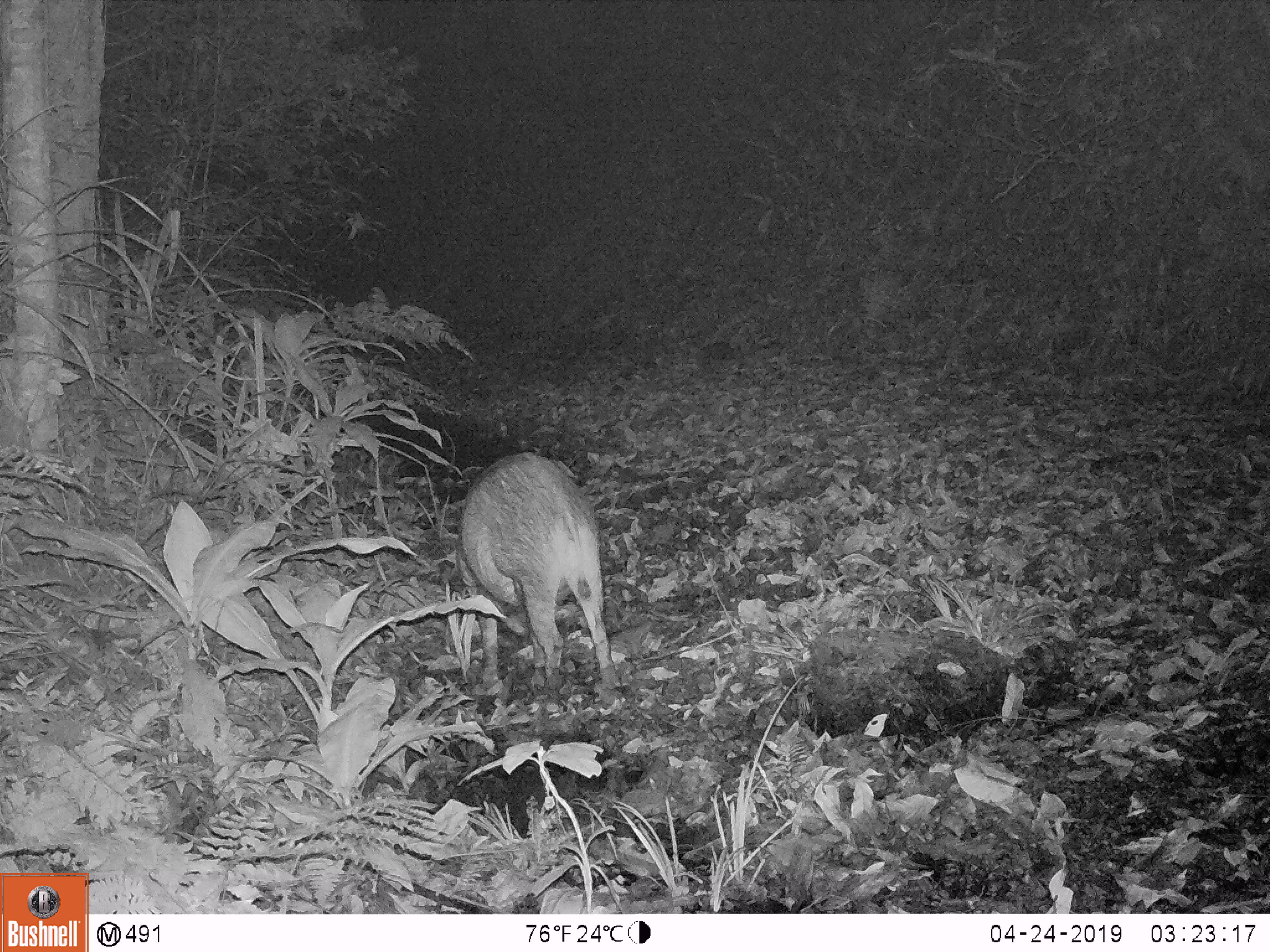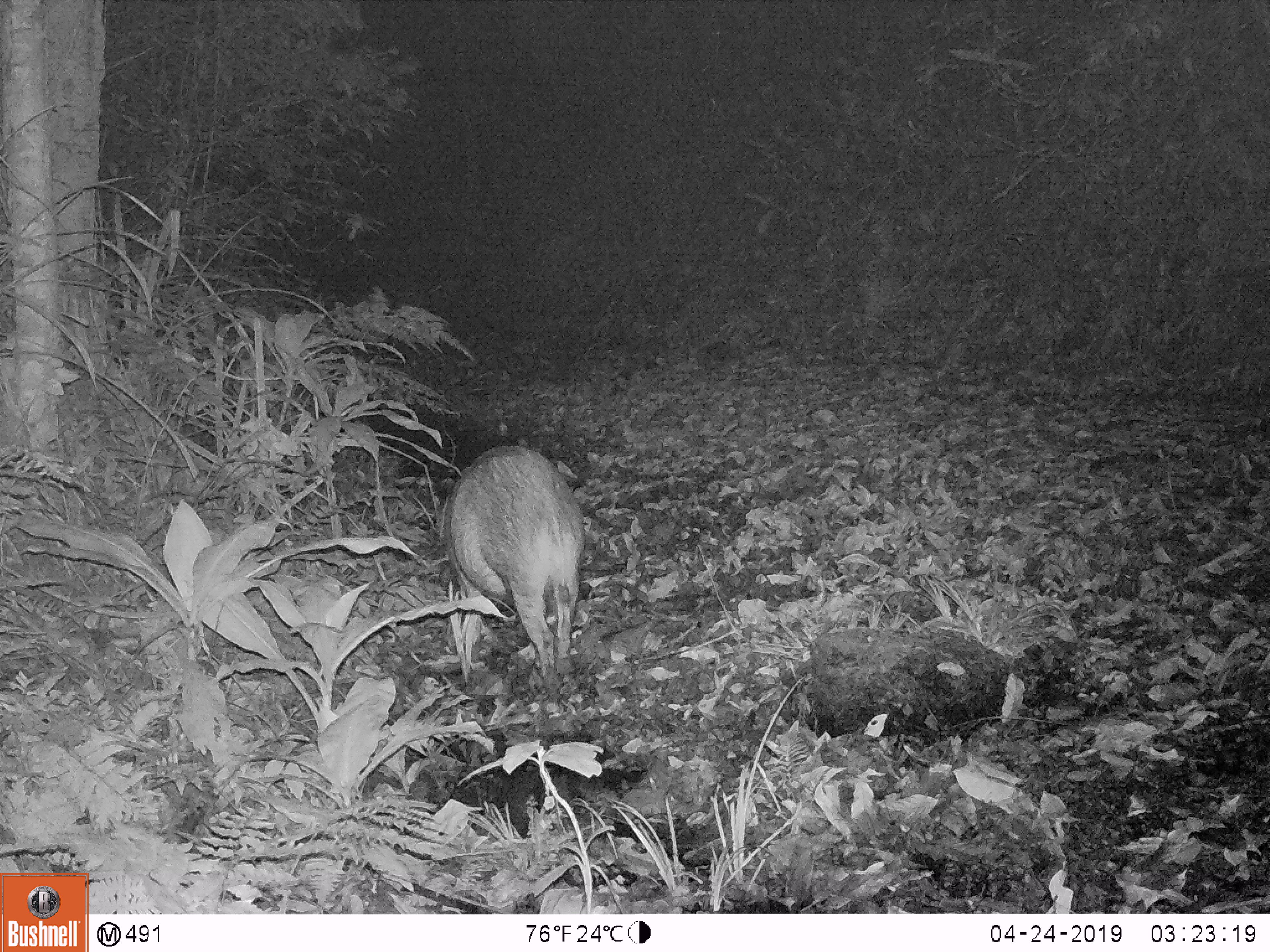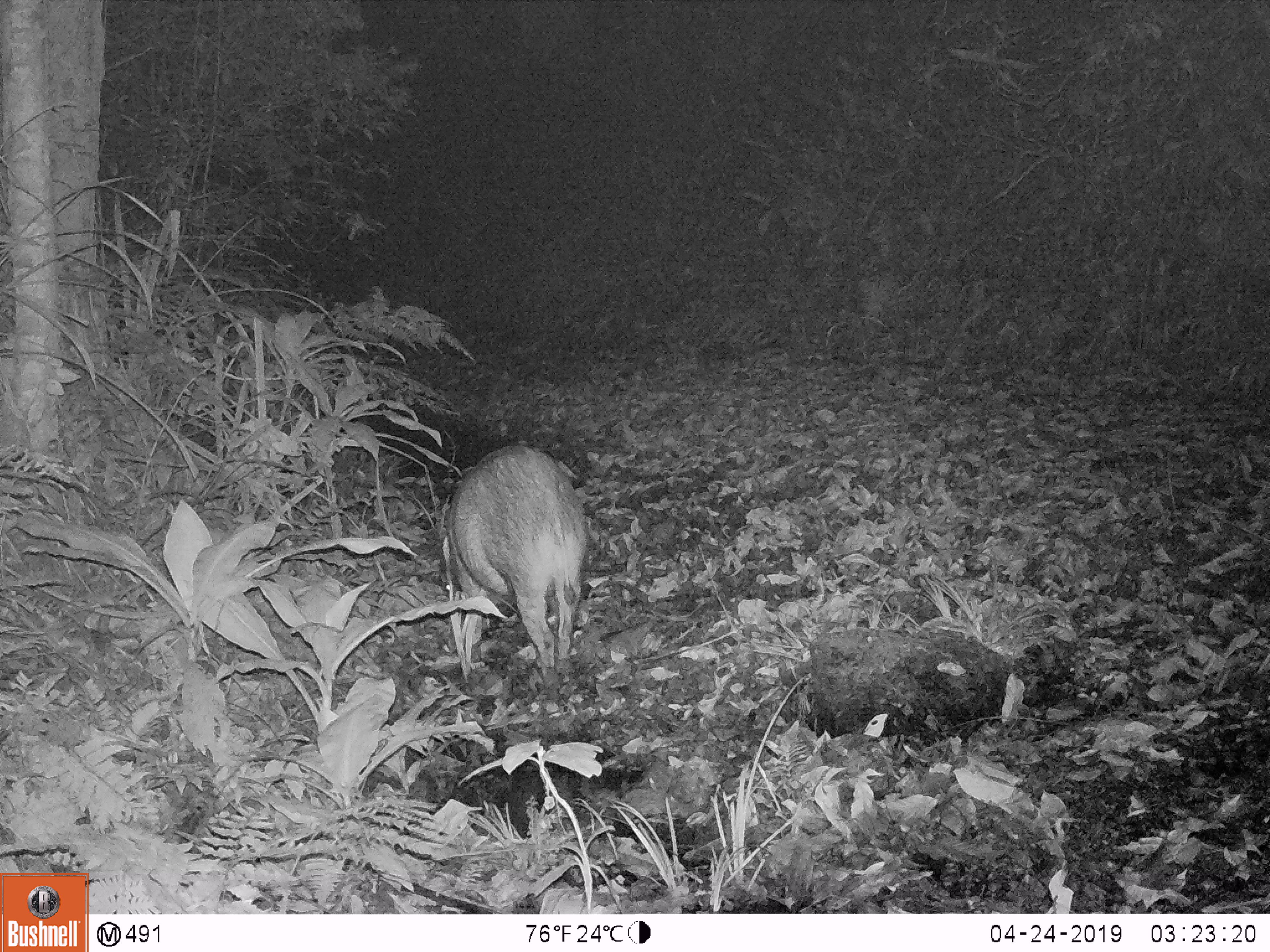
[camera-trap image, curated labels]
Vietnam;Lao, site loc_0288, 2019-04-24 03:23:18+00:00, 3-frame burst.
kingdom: Animalia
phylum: Chordata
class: Mammalia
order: Artiodactyla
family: Suidae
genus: Sus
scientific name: Sus scrofa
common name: eurasian wild pig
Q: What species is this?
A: Eurasian wild pig (Sus scrofa).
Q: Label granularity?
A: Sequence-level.